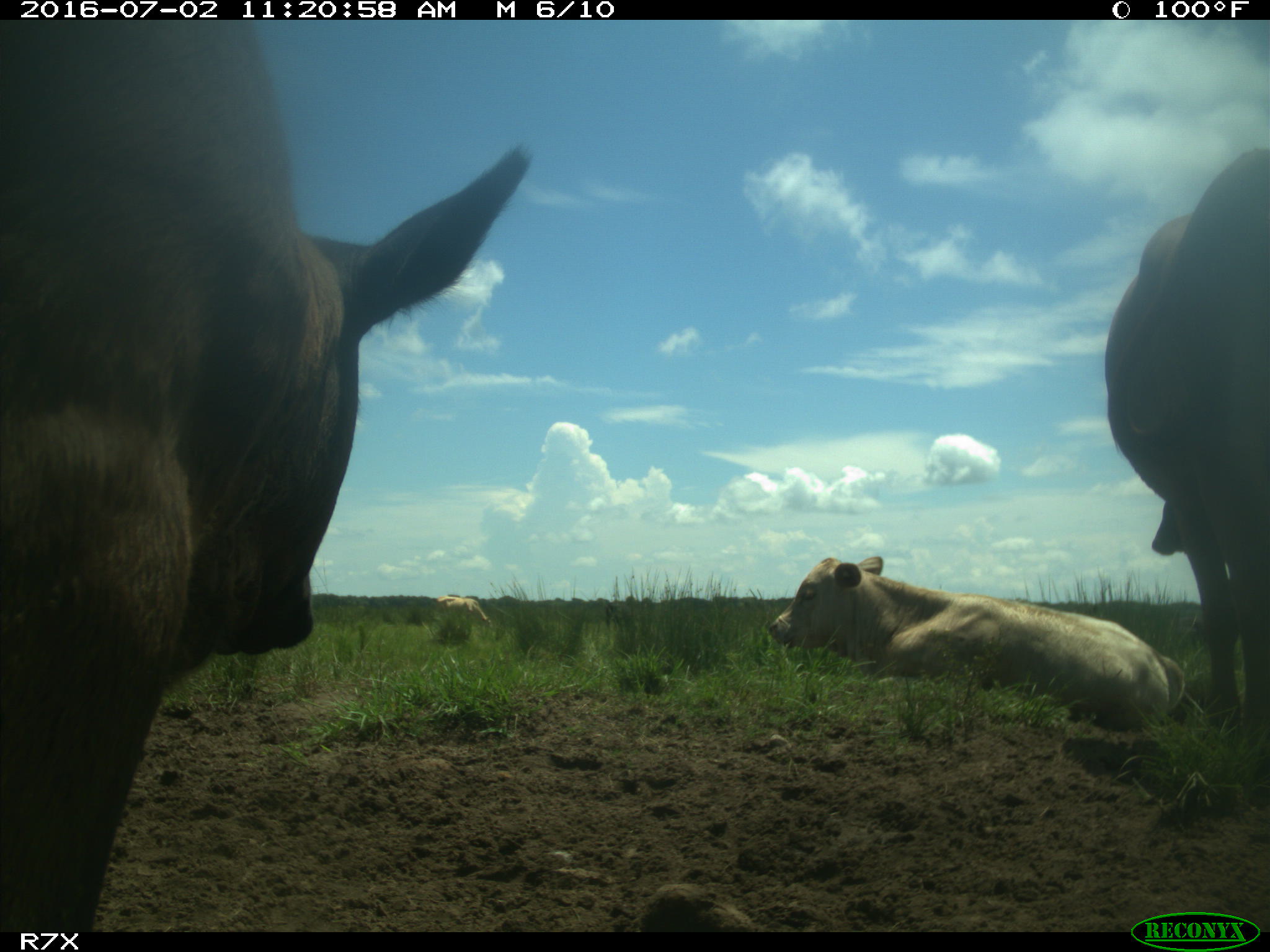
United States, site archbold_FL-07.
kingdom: Animalia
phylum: Chordata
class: Mammalia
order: Artiodactyla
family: Bovidae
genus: Bos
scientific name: Bos taurus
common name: domestic cow